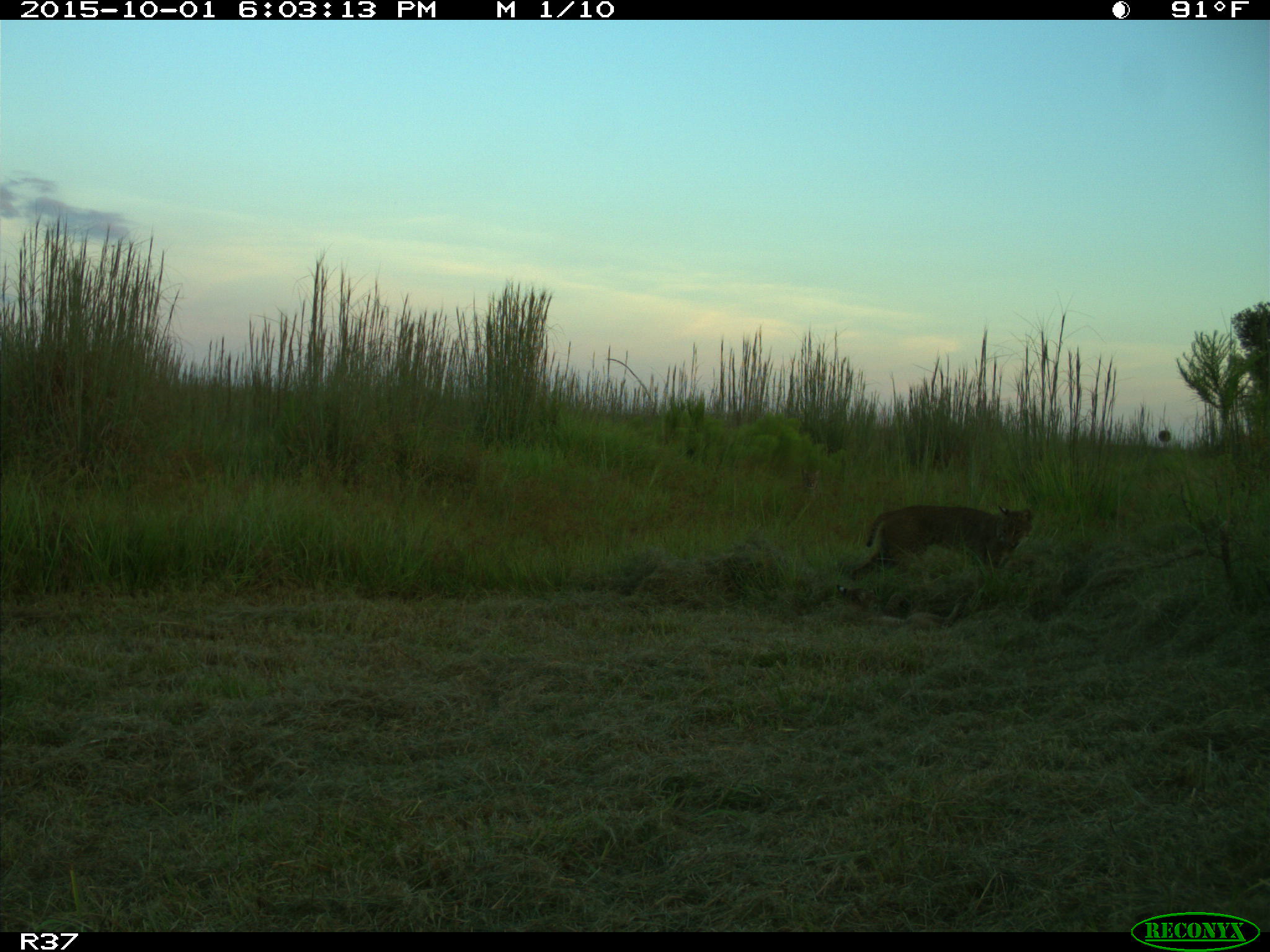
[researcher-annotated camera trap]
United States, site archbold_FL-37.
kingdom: Animalia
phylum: Chordata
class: Mammalia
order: Carnivora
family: Felidae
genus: Lynx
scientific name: Lynx rufus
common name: bobcat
Lynx rufus (bobcat).